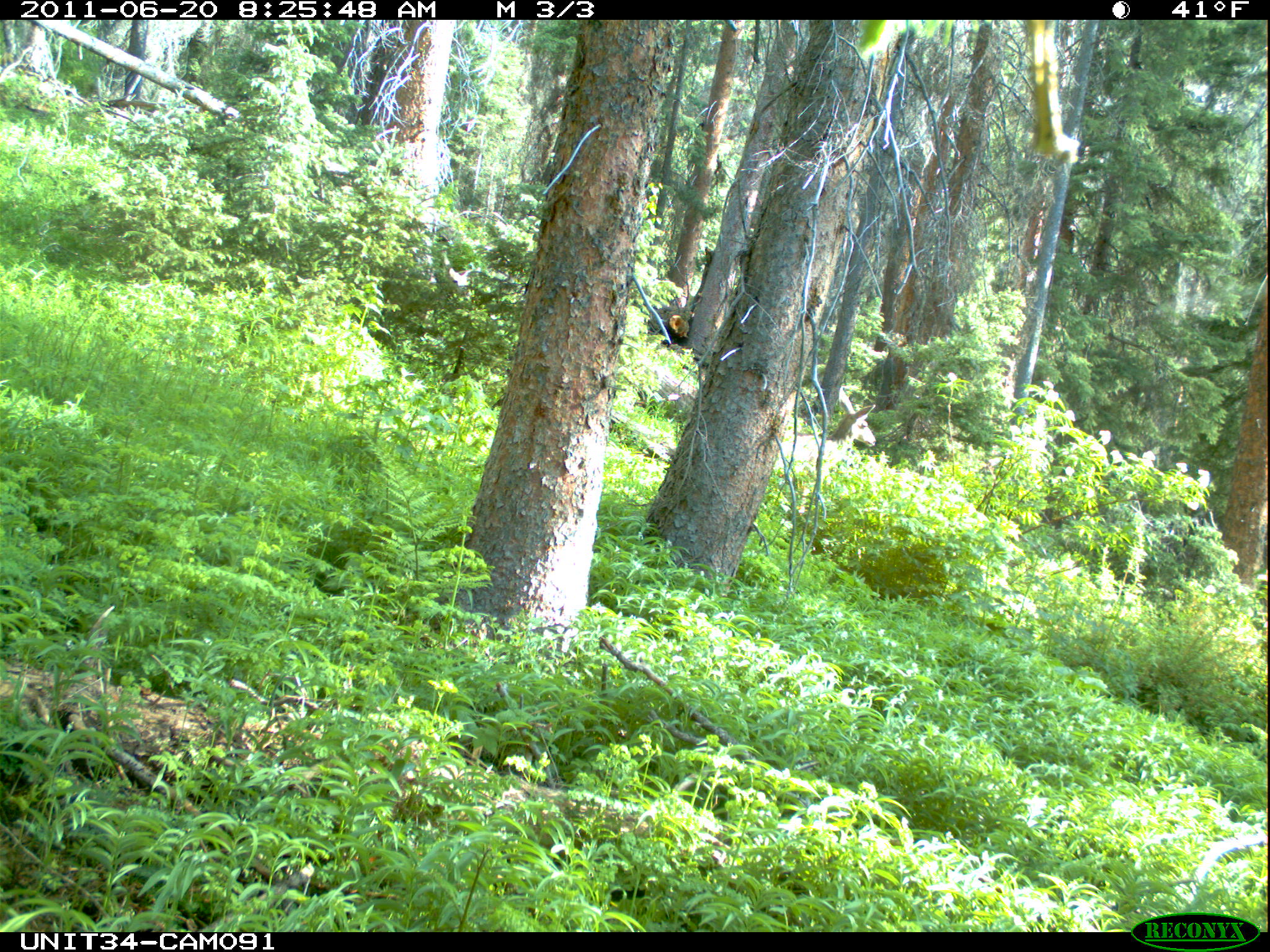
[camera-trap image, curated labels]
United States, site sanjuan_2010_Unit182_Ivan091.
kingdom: Animalia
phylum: Chordata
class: Mammalia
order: Artiodactyla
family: Cervidae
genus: Odocoileus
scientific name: Odocoileus hemionus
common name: mule deer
Odocoileus hemionus (mule deer).